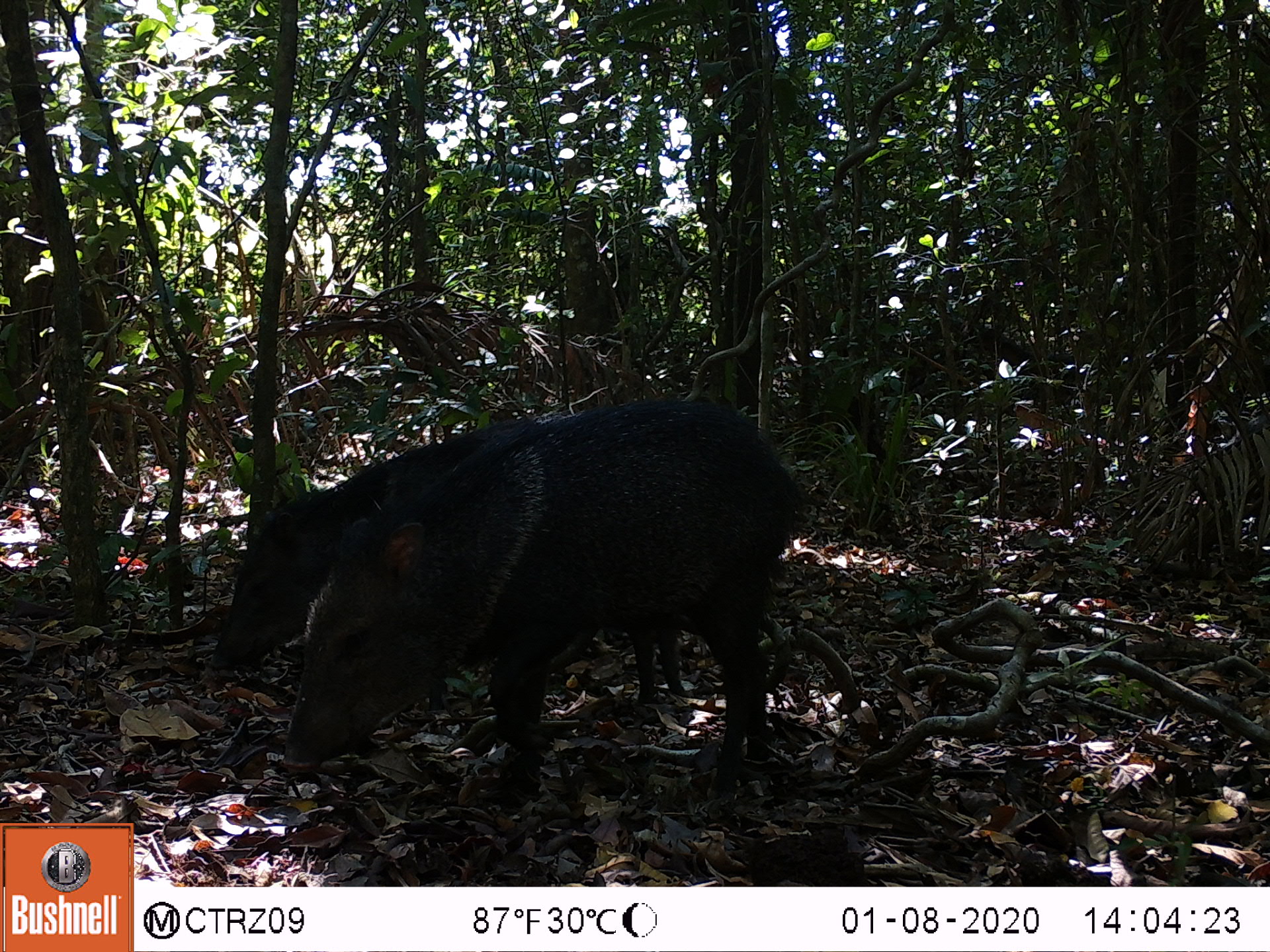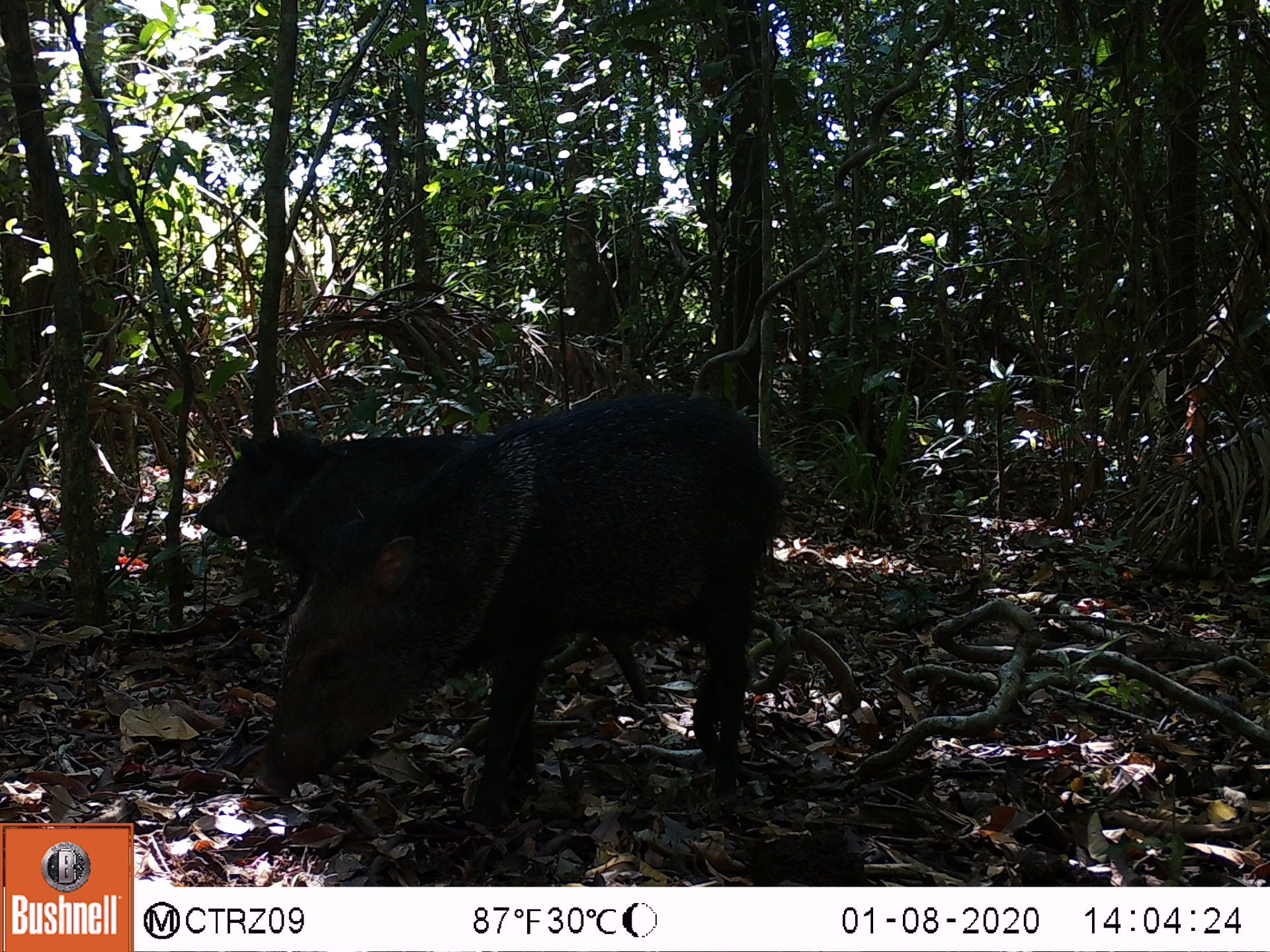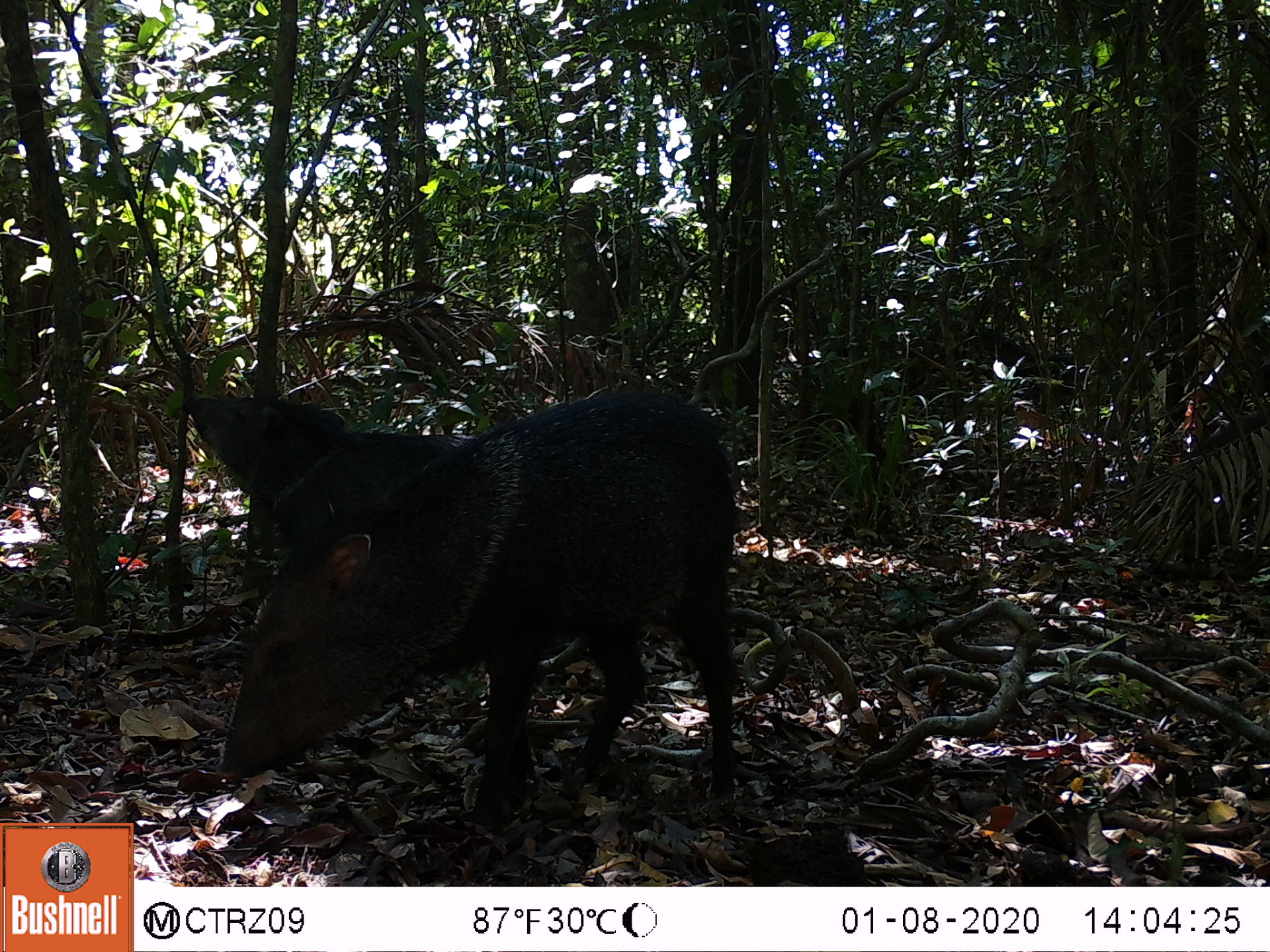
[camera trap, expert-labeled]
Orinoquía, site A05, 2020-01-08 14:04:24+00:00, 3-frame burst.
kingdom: Animalia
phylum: Chordata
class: Mammalia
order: Artiodactyla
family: Tayassuidae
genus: Pecari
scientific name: Pecari tajacu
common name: collared peccary